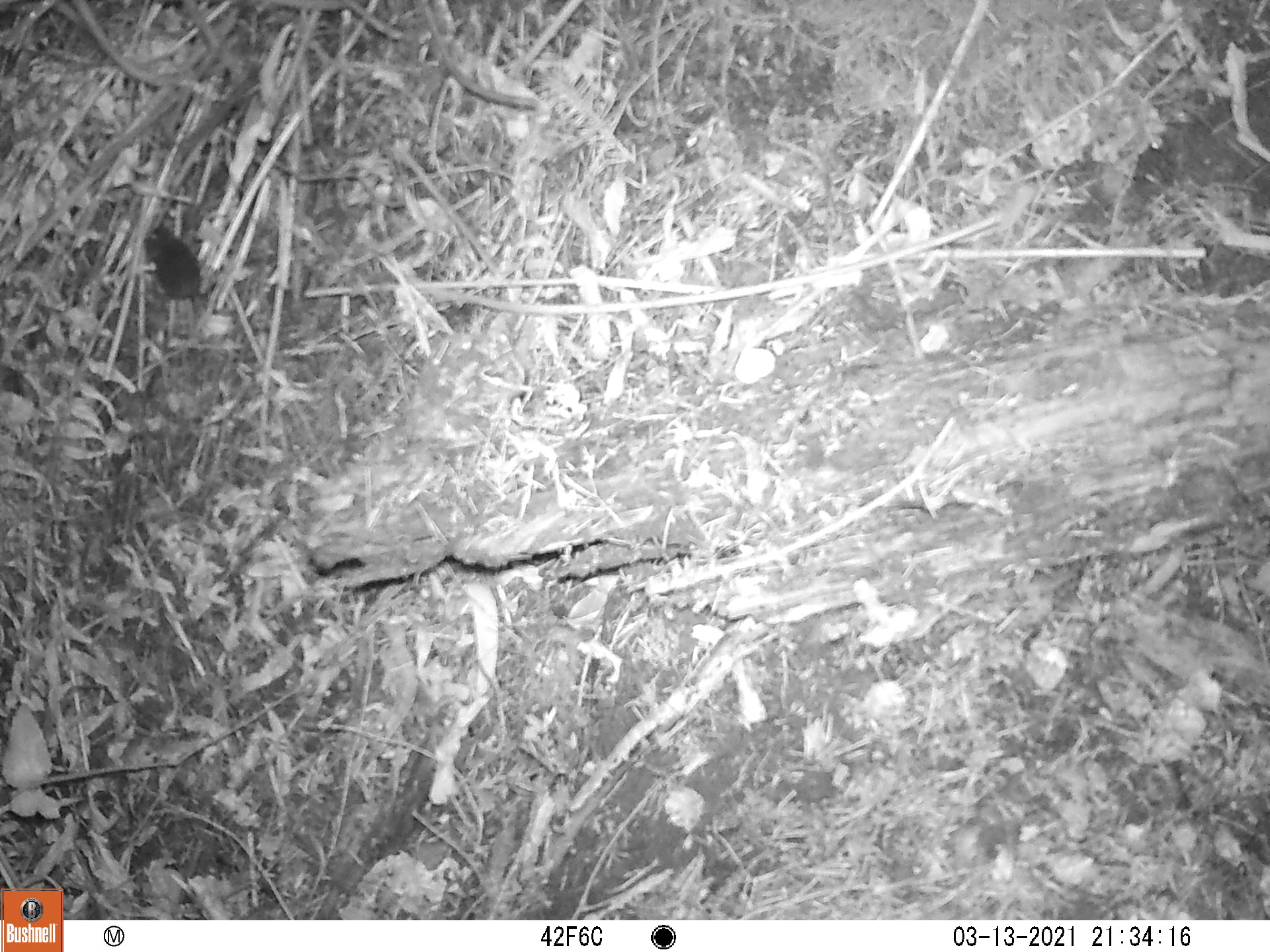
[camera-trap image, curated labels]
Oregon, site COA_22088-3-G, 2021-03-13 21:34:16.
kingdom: Animalia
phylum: Chordata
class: Mammalia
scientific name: Mammalia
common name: small mammal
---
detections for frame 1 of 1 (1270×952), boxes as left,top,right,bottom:
small mammal: 107,185,296,410